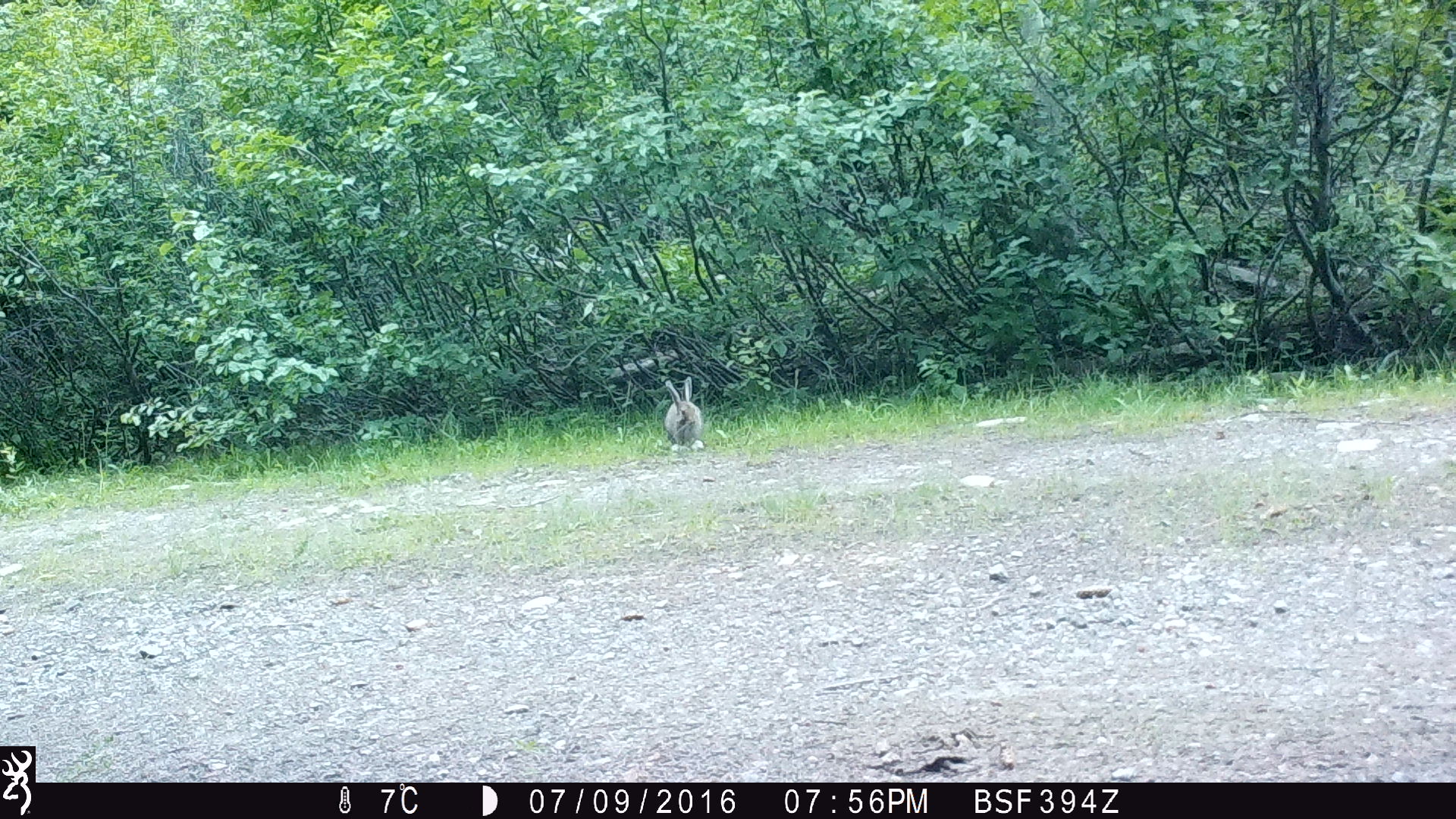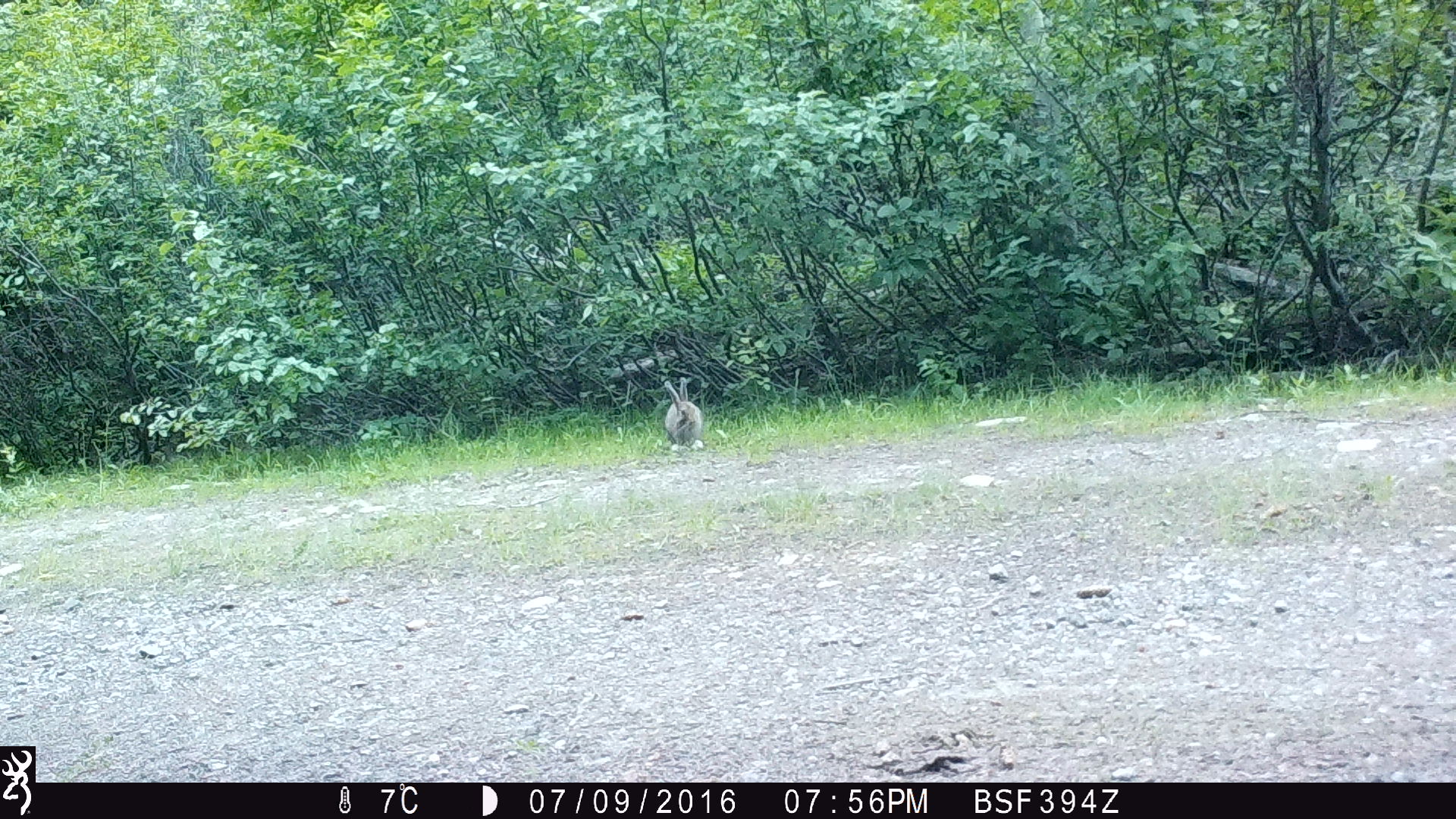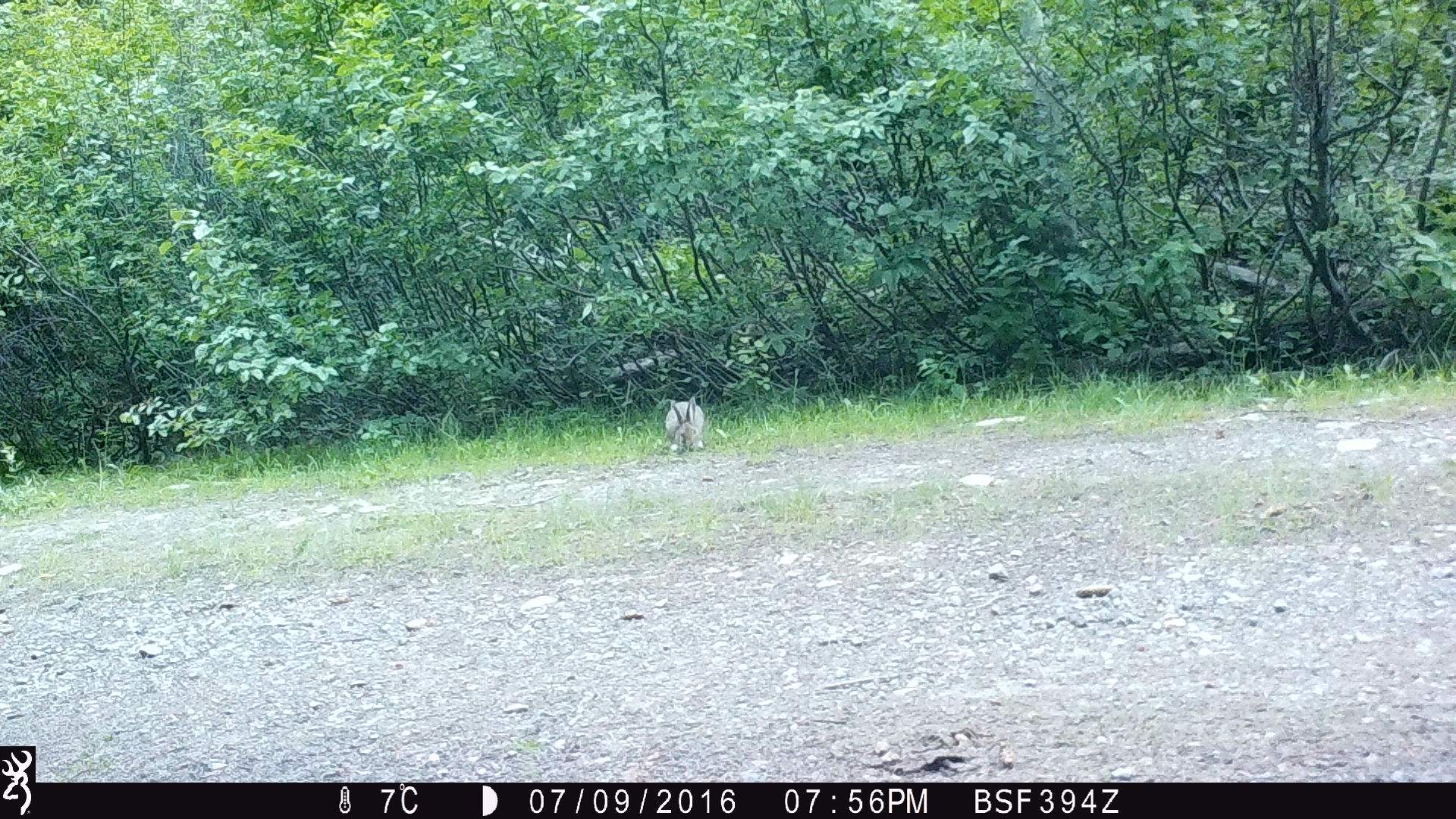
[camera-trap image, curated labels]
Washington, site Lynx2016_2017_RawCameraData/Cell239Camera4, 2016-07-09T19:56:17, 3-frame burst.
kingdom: Animalia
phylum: Chordata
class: Mammalia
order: Lagomorpha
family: Leporidae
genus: Lepus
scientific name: Lepus americanus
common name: snowshoe hare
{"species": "Lepus americanus (snowshoe hare)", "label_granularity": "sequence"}